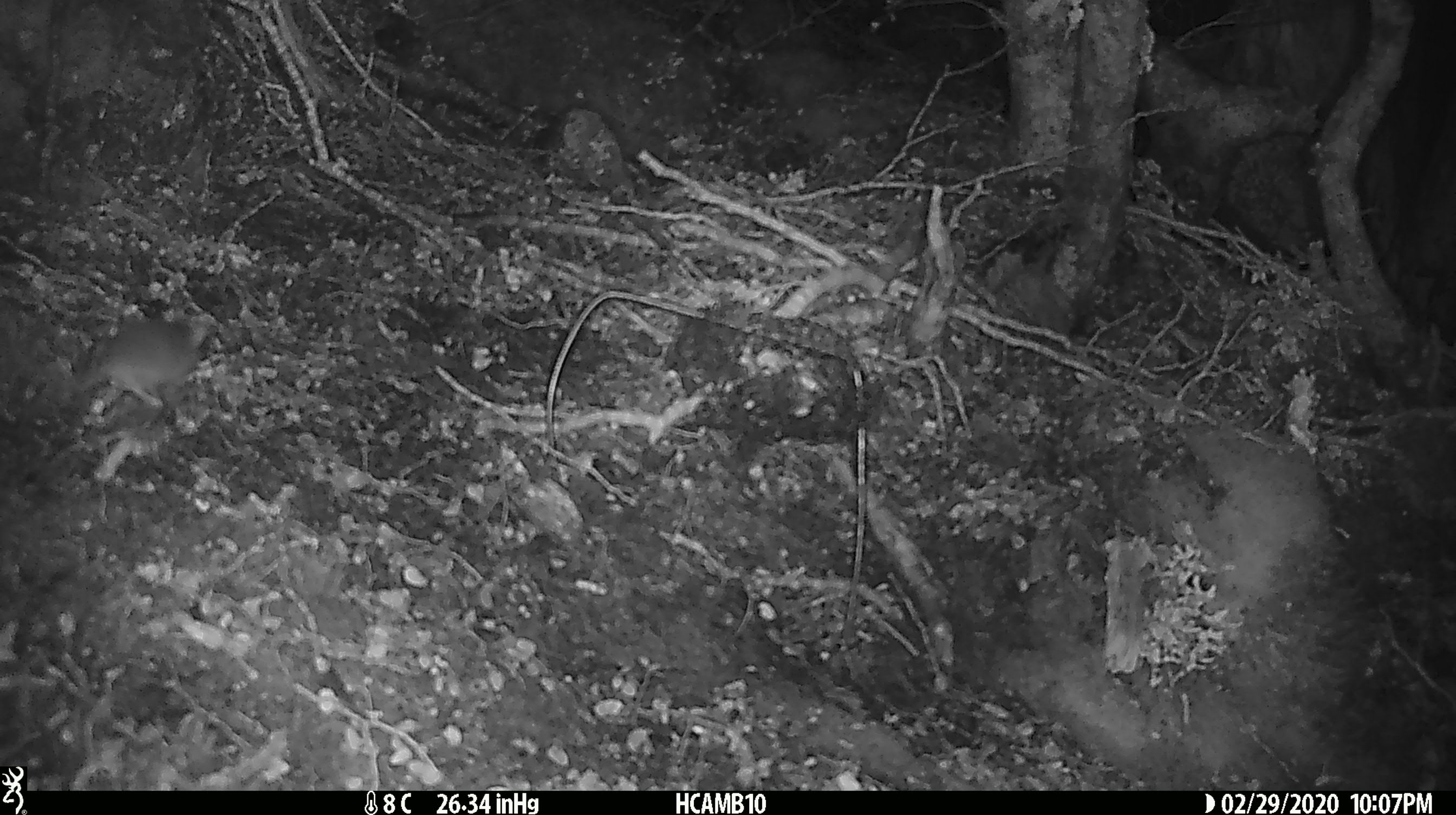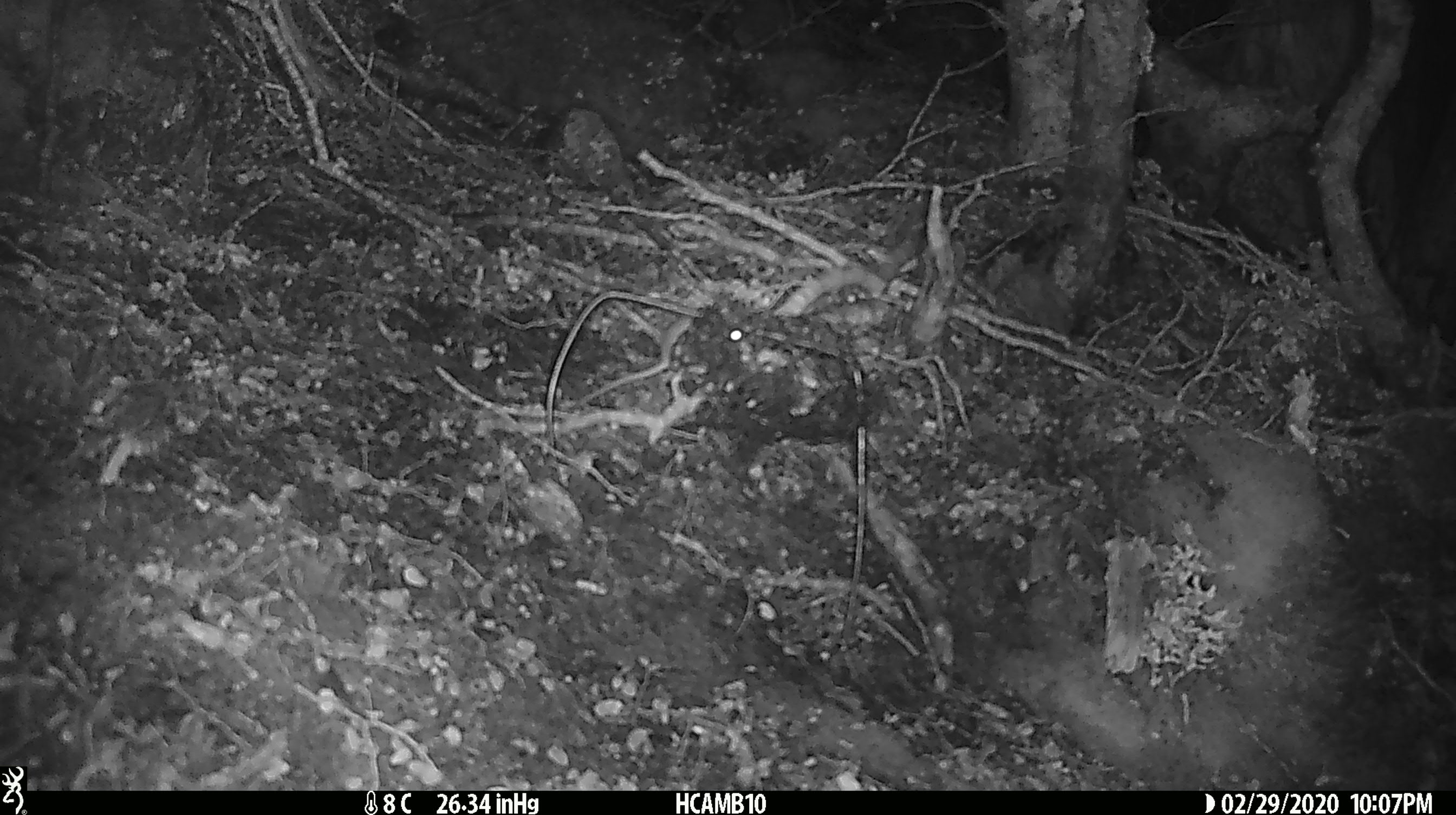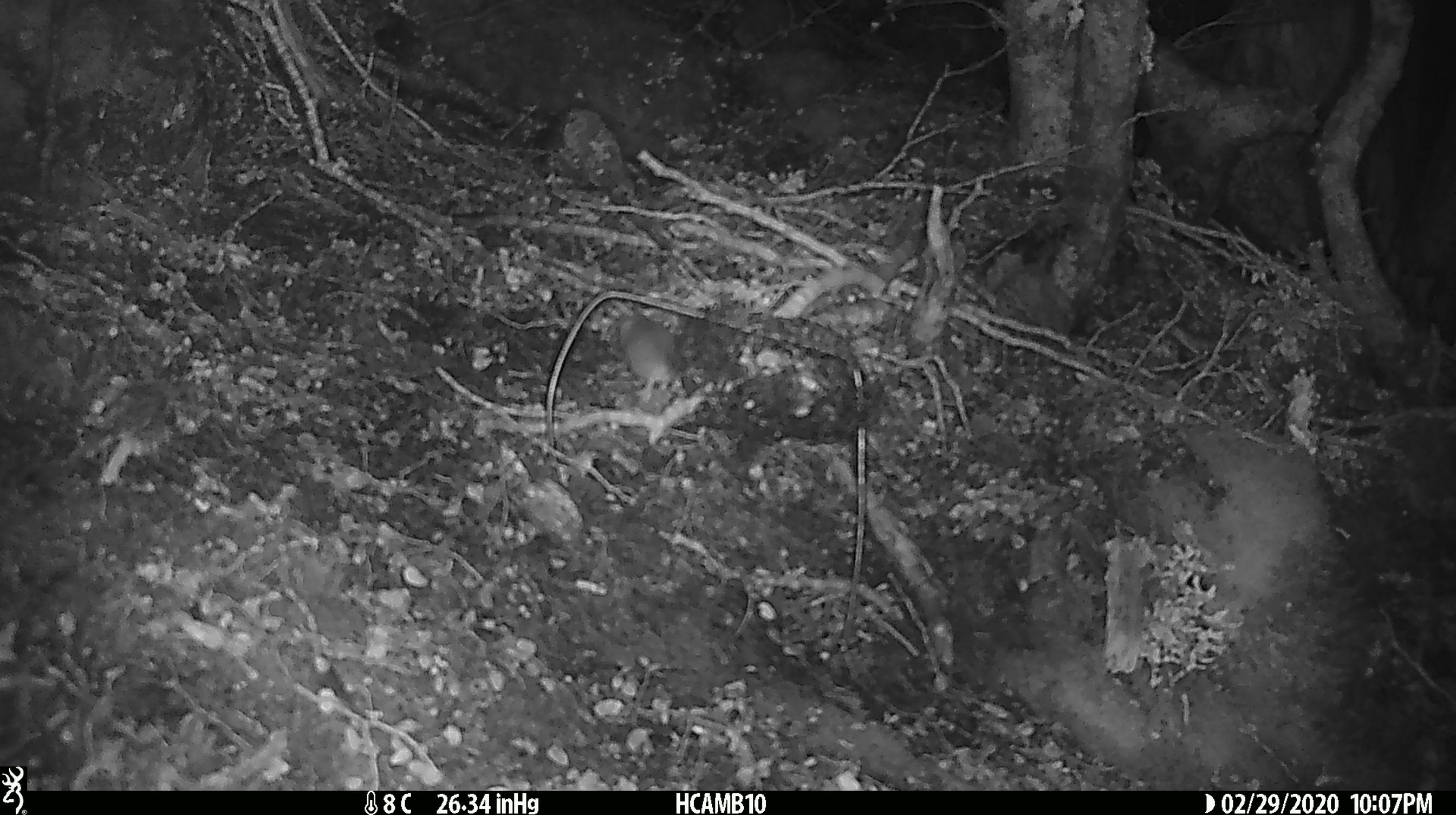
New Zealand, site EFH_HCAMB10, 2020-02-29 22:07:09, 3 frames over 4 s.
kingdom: Animalia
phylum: Chordata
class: Mammalia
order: Rodentia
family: Muridae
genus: Mus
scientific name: Mus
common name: mouse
Mouse (Mus).